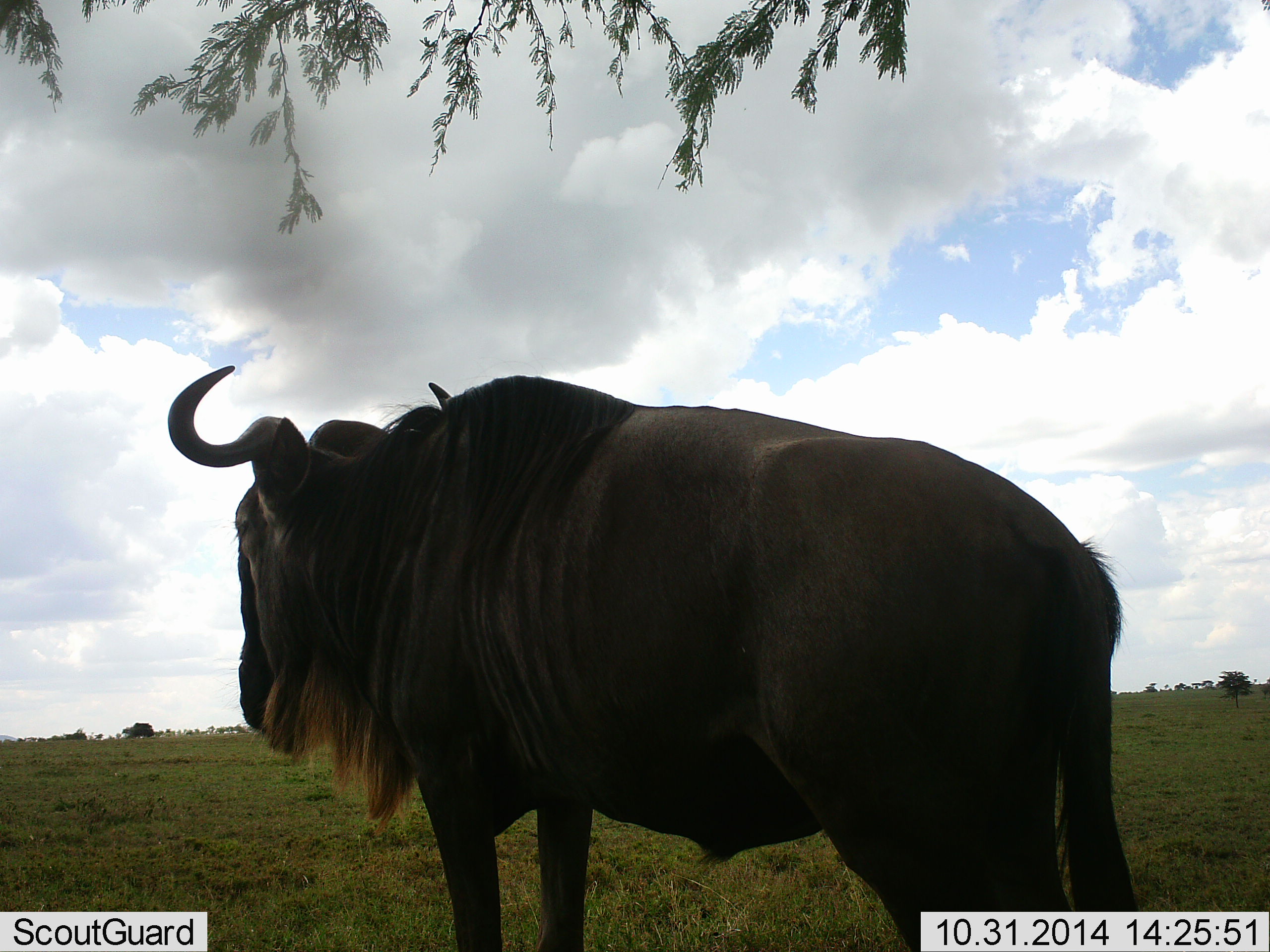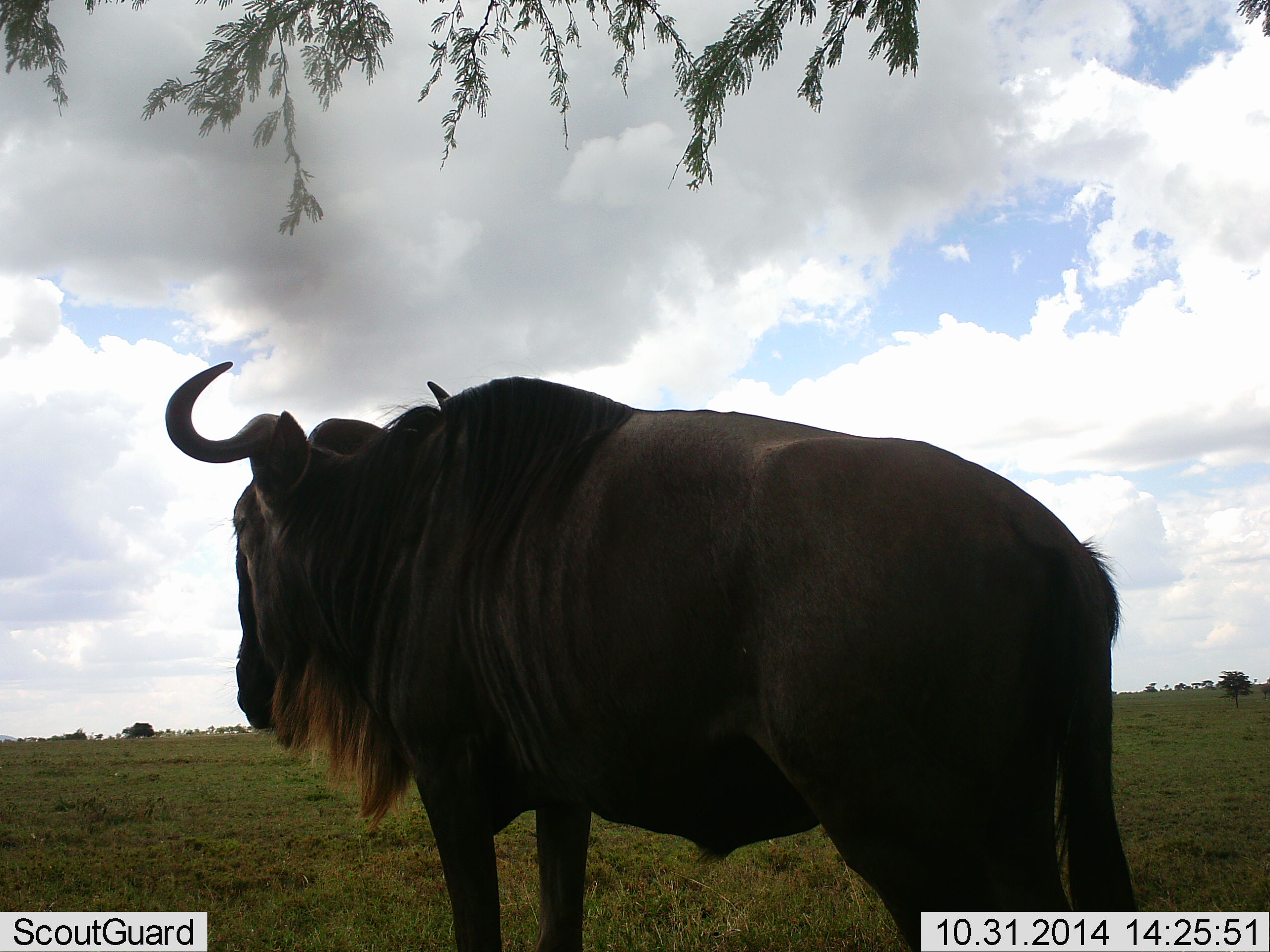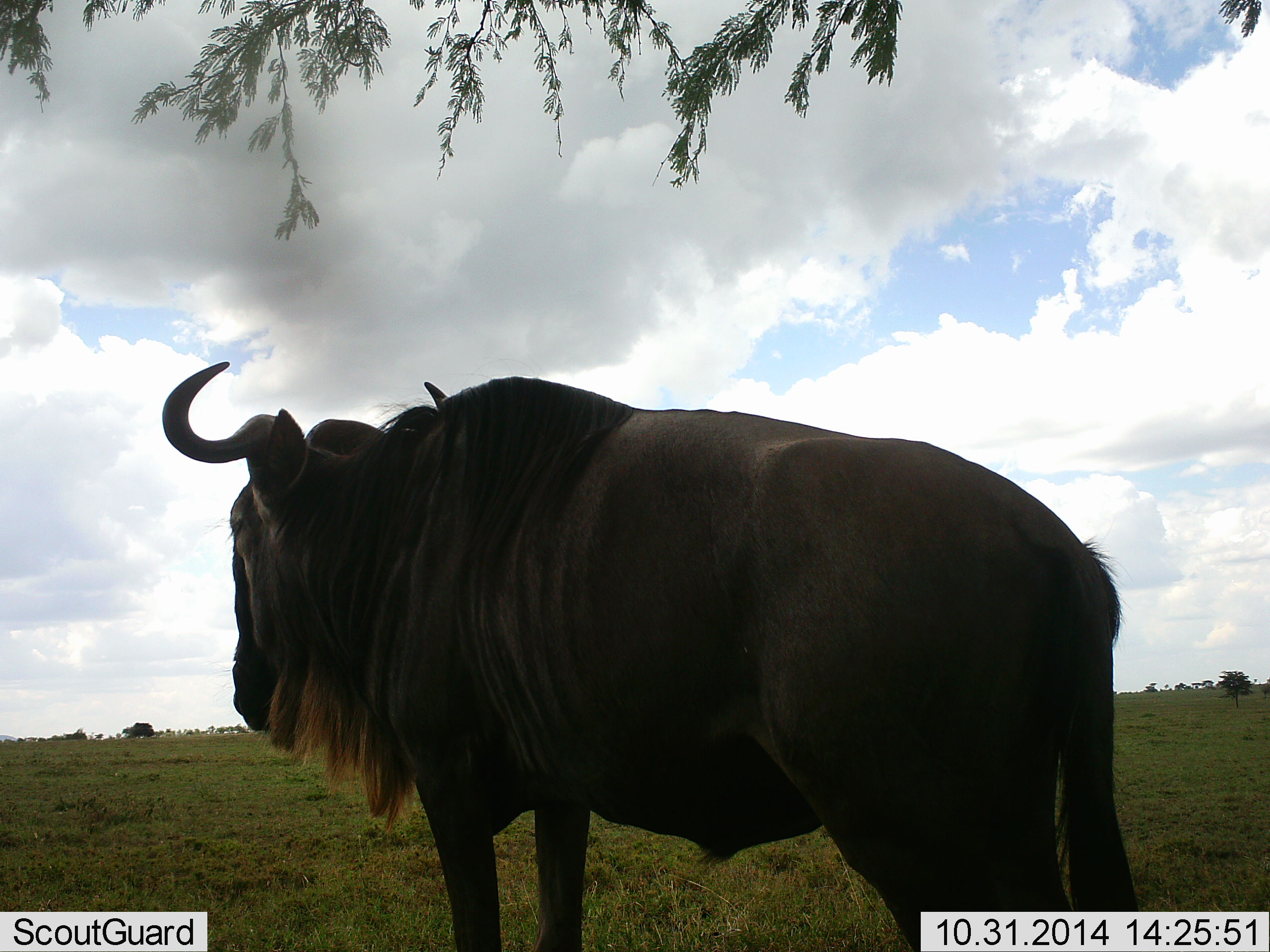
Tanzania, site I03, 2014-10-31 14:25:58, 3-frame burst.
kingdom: Animalia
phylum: Chordata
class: Mammalia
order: Artiodactyla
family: Bovidae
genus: Connochaetes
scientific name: Connochaetes taurinus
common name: blue wildebeest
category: wildebeest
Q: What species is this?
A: Wildebeest (blue wildebeest) (Connochaetes taurinus).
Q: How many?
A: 1.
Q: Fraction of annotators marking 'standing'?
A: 100%.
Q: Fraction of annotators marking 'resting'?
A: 0%.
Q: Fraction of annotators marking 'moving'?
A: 0%.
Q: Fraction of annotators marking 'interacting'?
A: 0%.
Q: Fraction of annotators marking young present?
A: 0%.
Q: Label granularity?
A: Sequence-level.